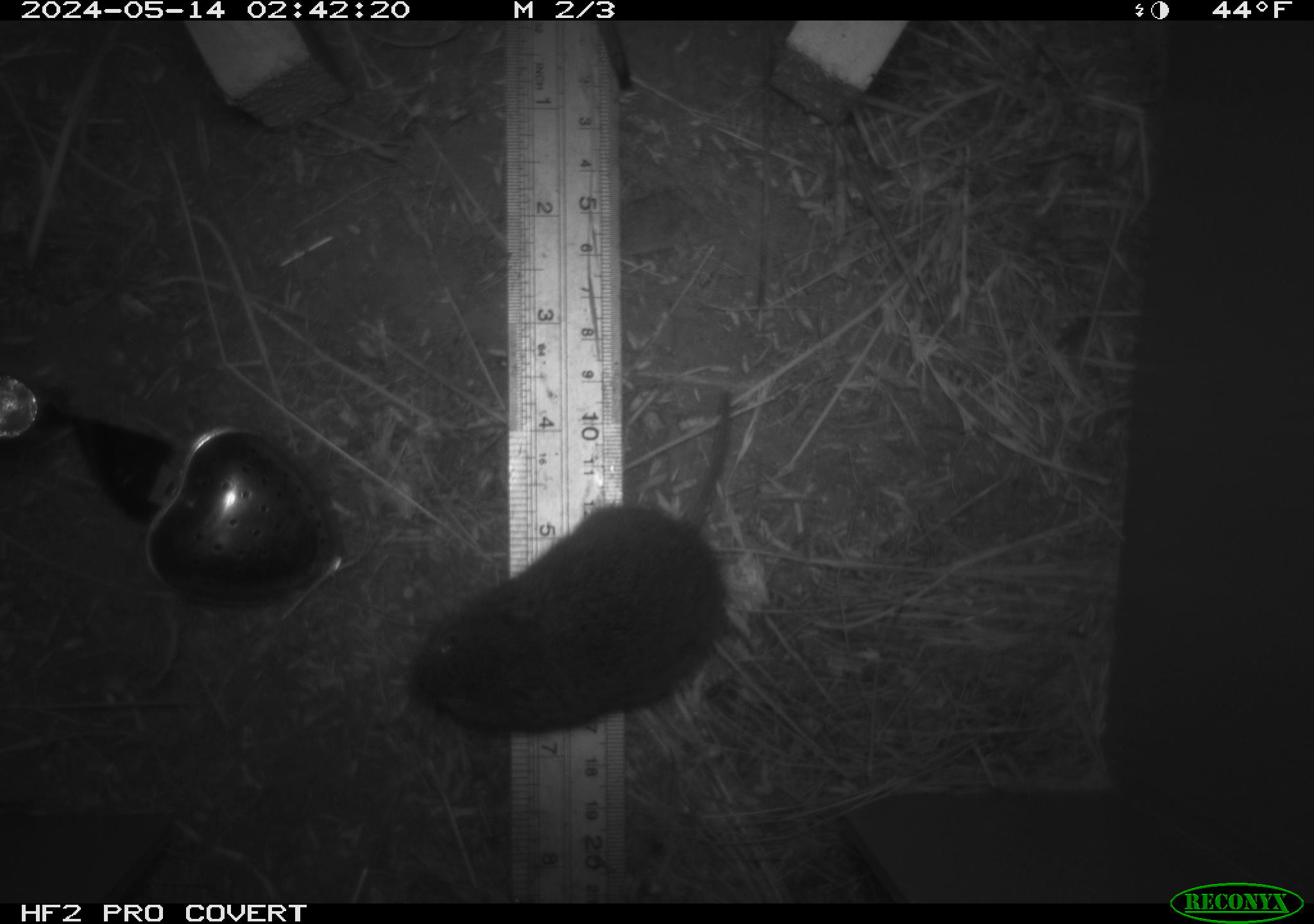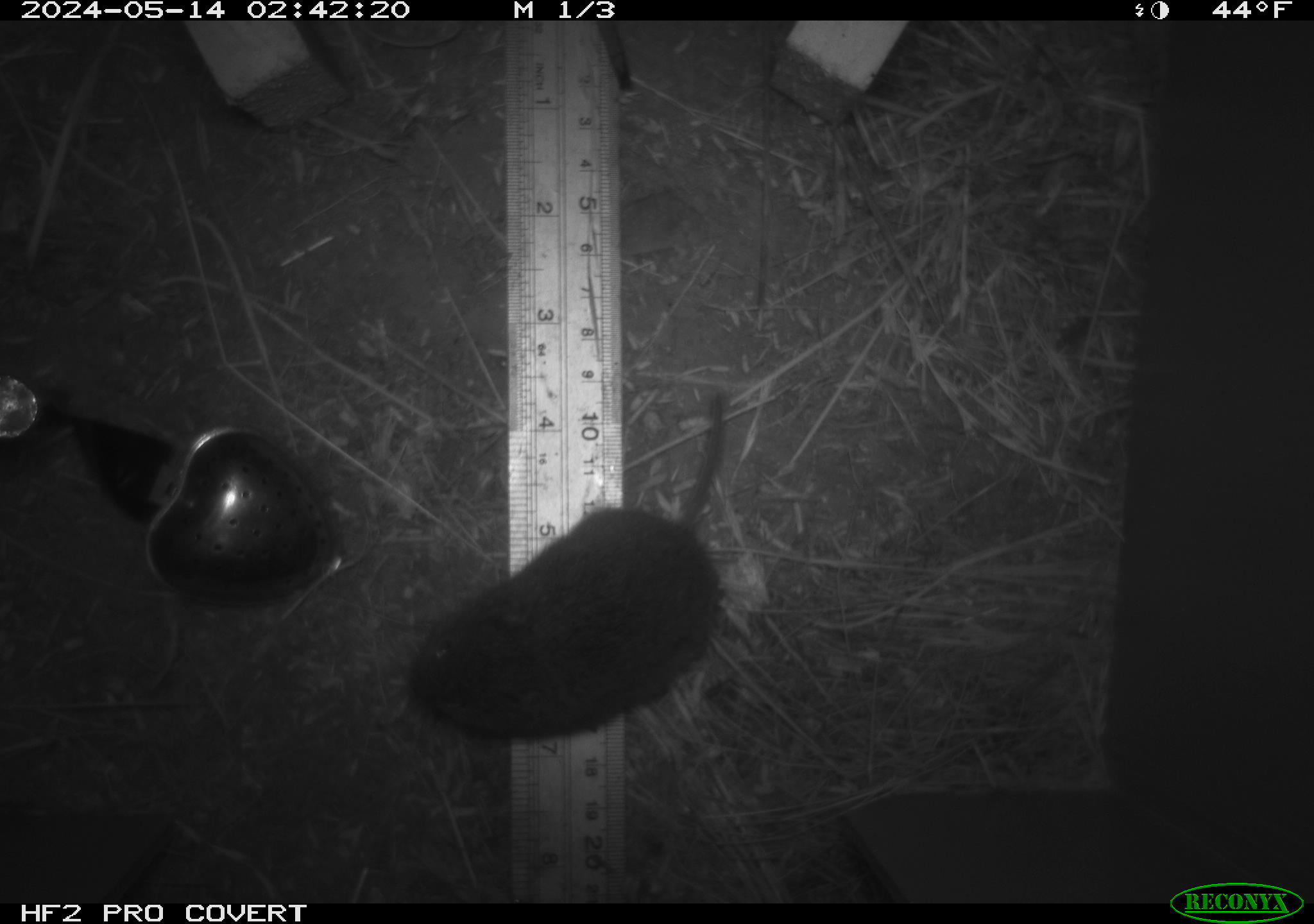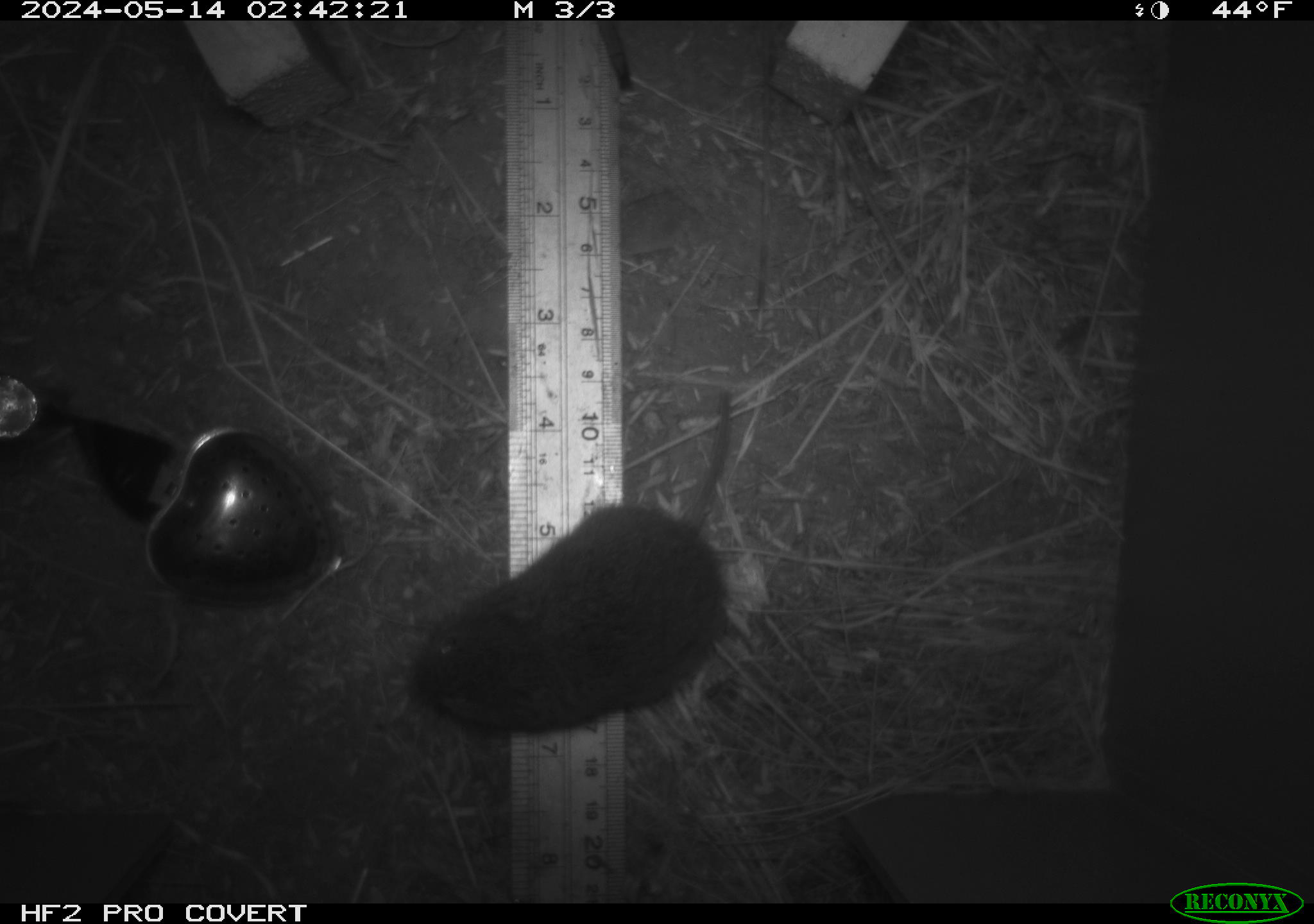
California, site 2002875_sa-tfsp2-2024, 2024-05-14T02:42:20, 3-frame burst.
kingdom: Animalia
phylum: Chordata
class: Mammalia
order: Rodentia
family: Cricetidae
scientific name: Arvicolinae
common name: voles, lemmings, and muskrats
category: arvicolinae subfamily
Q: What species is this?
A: Arvicolinae subfamily (voles, lemmings, and muskrats) (Arvicolinae).